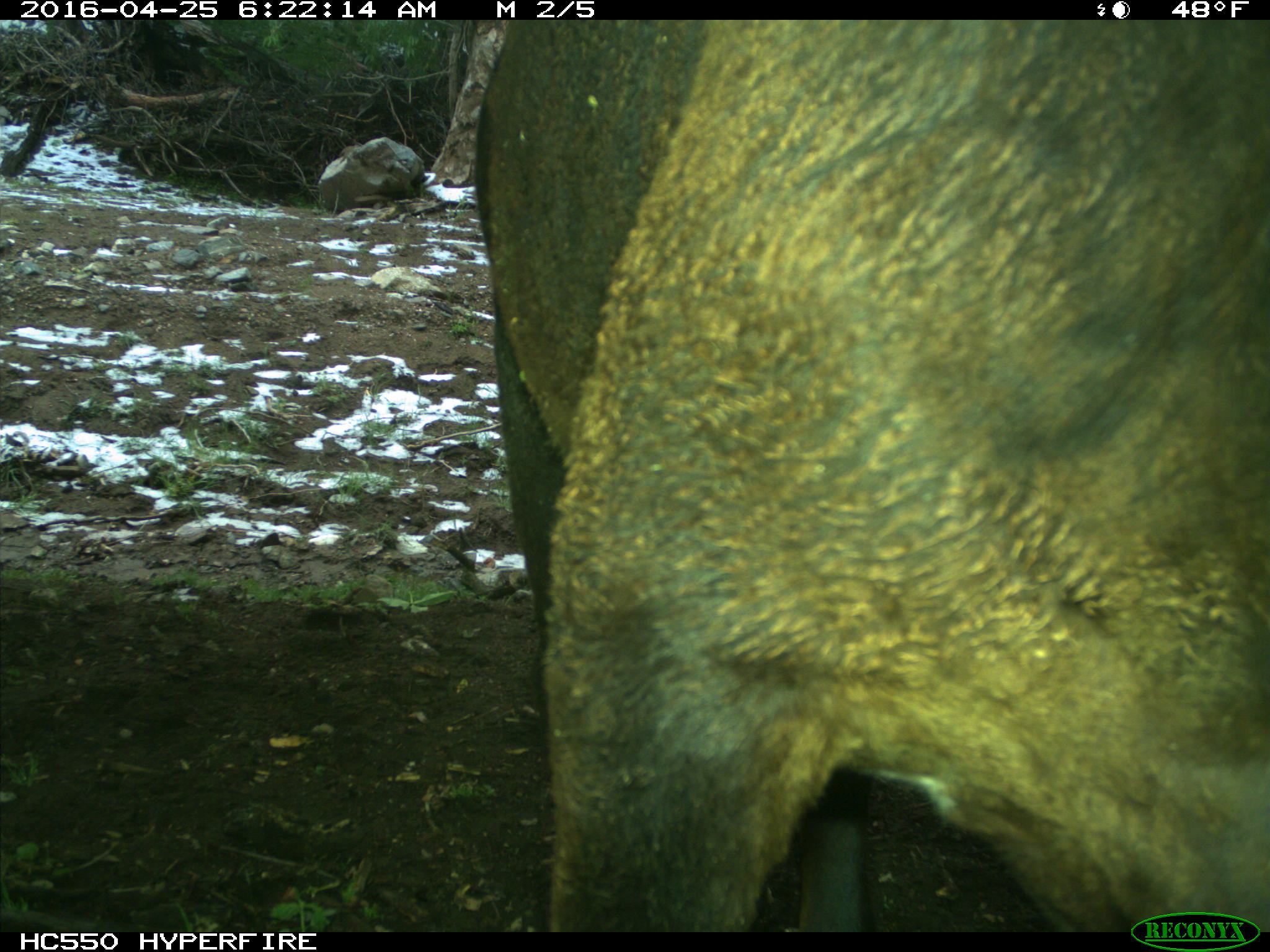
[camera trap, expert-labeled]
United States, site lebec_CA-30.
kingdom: Animalia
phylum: Chordata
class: Mammalia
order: Artiodactyla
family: Bovidae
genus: Bos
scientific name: Bos taurus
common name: domestic cow